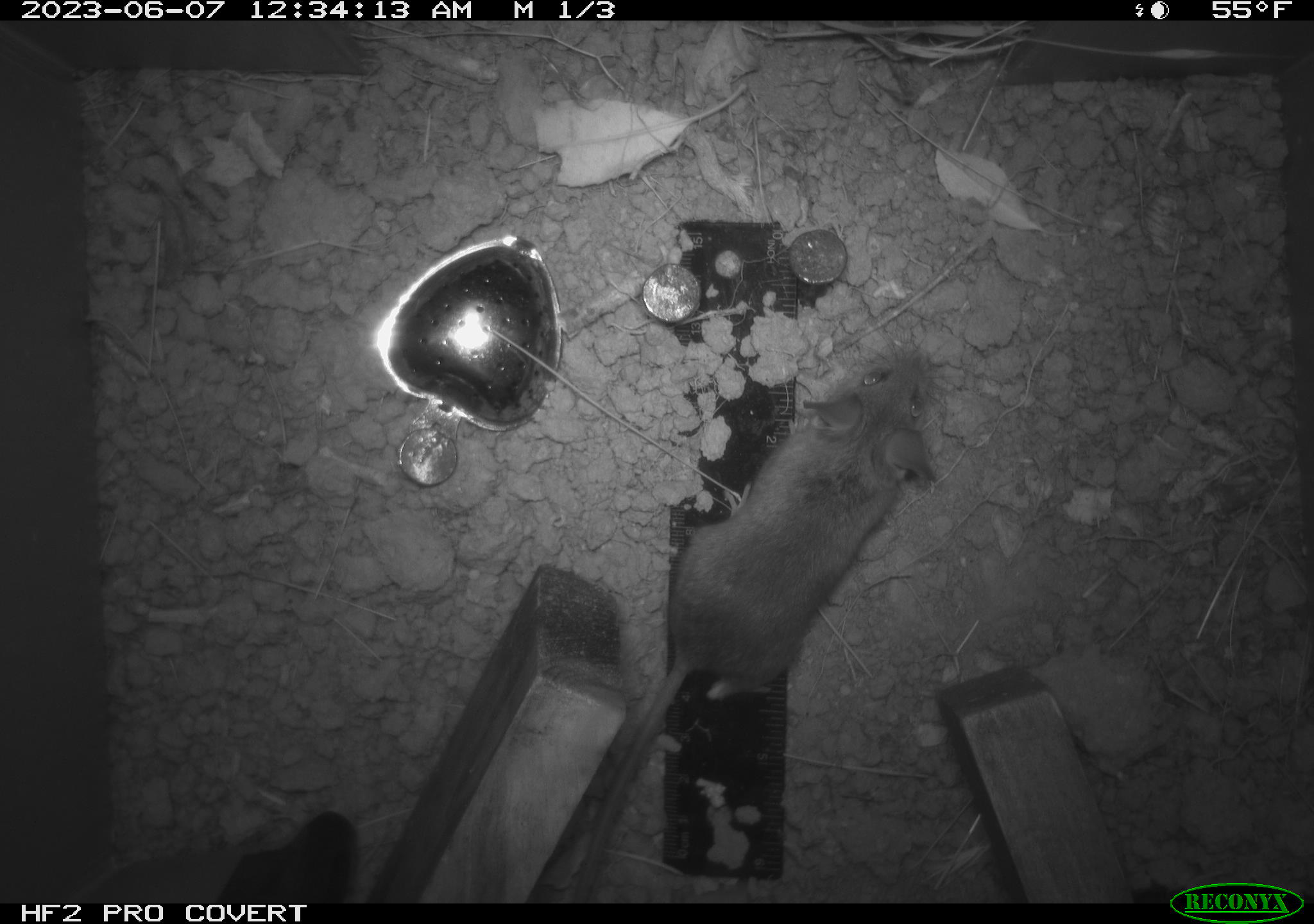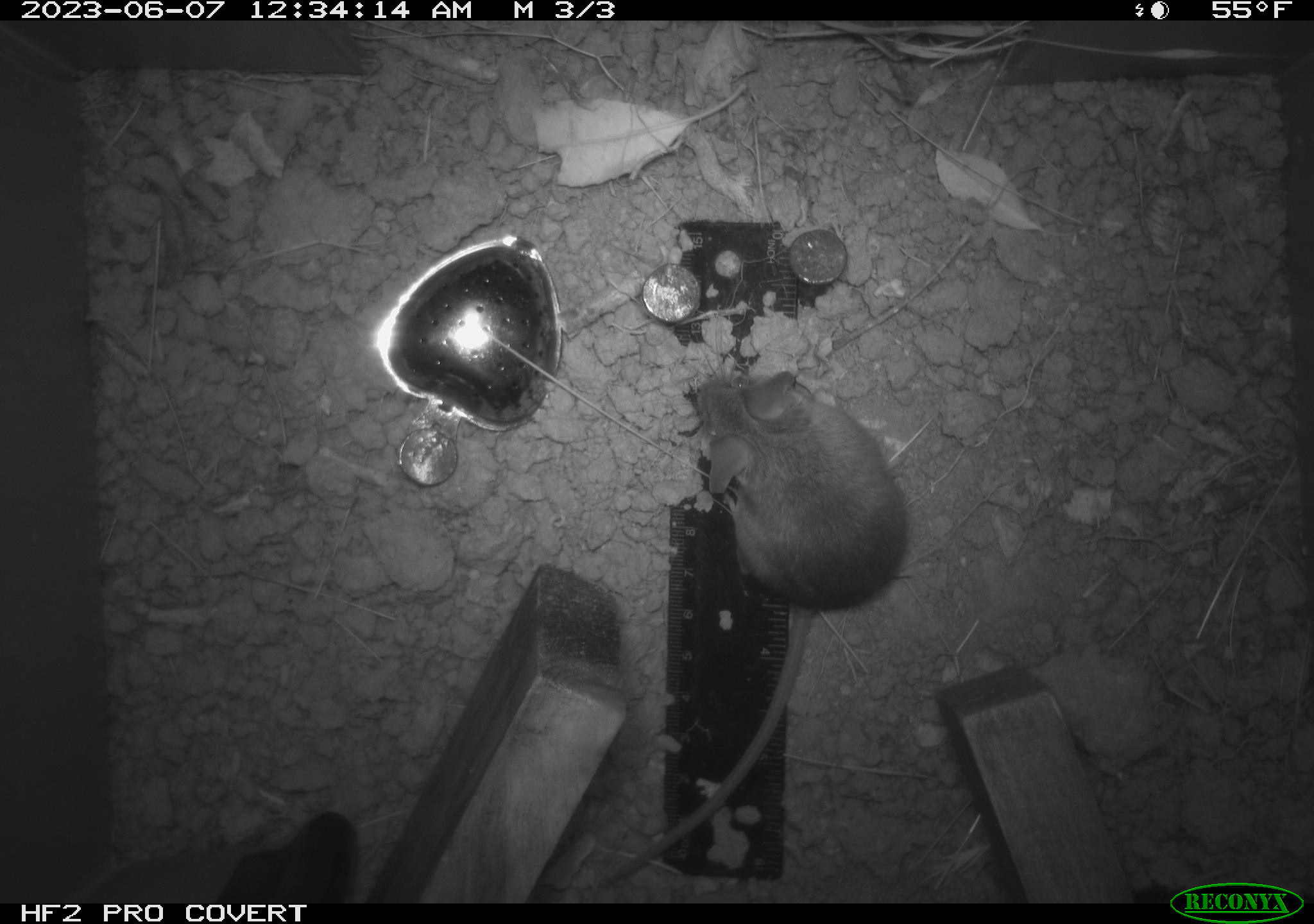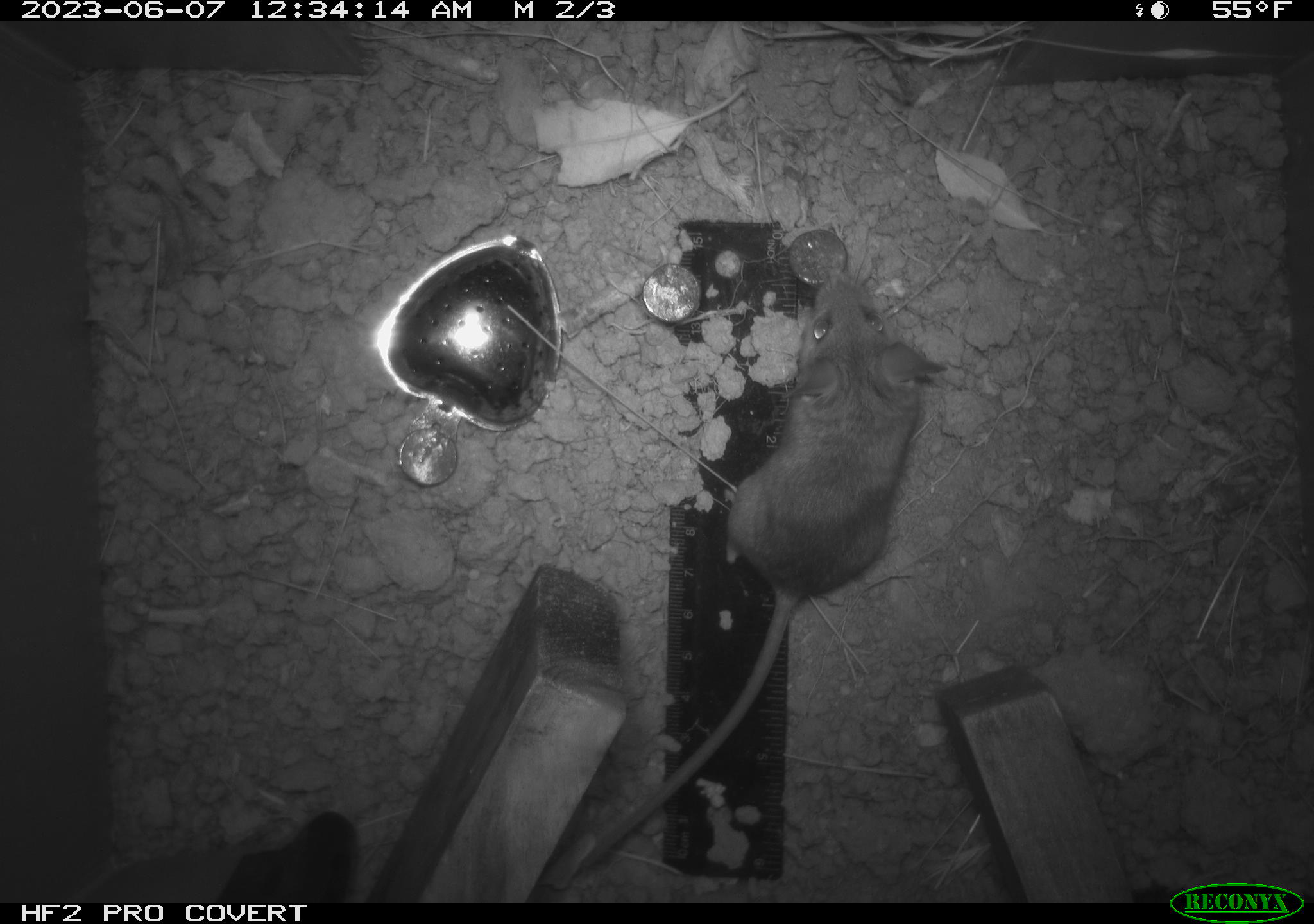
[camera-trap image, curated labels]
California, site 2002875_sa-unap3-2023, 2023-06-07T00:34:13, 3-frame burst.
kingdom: Animalia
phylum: Chordata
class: Mammalia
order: Rodentia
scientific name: Rodentia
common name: mouse species